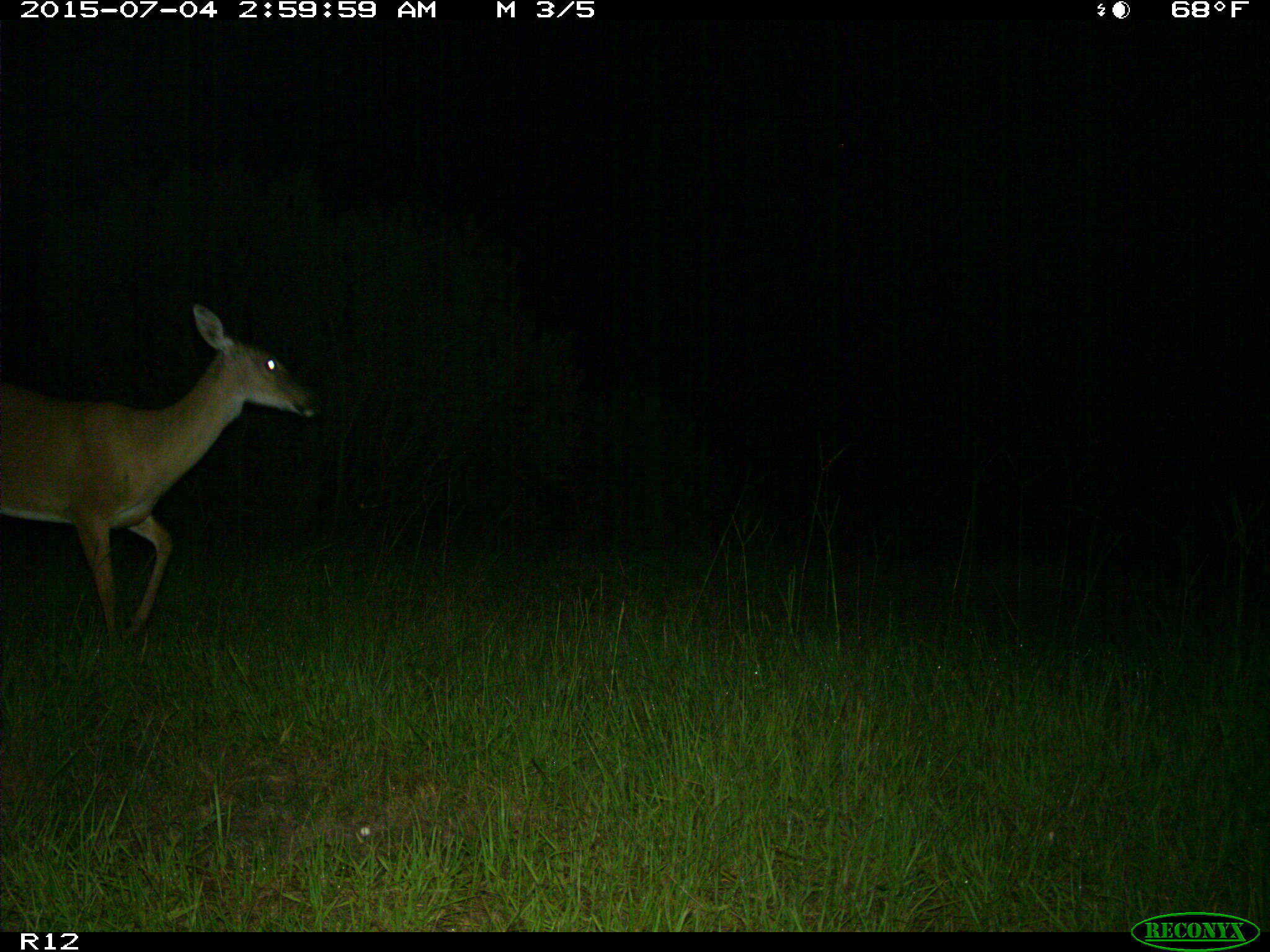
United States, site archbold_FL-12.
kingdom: Animalia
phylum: Chordata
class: Mammalia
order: Artiodactyla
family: Cervidae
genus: Odocoileus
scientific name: Odocoileus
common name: deer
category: unidentified deer